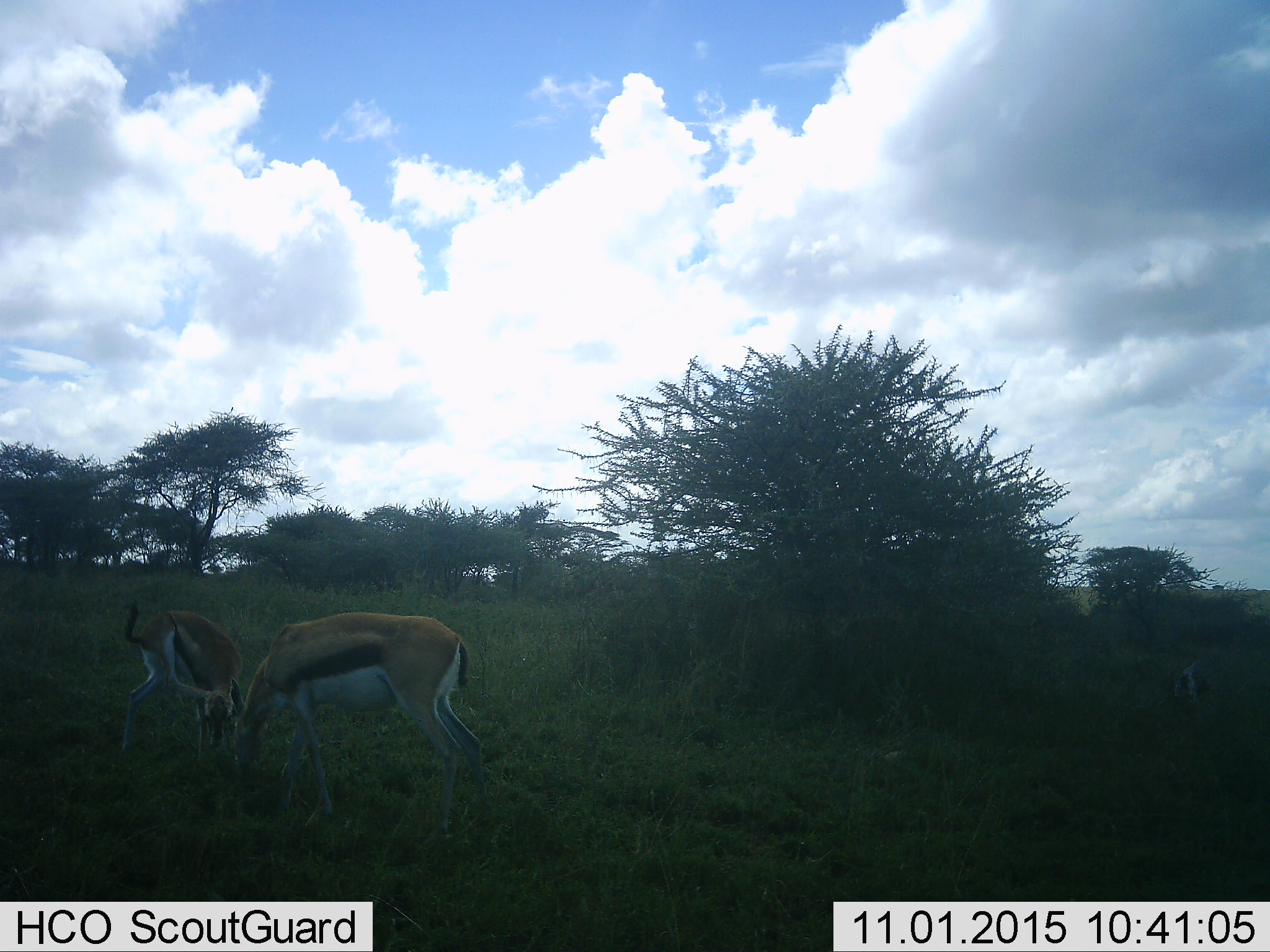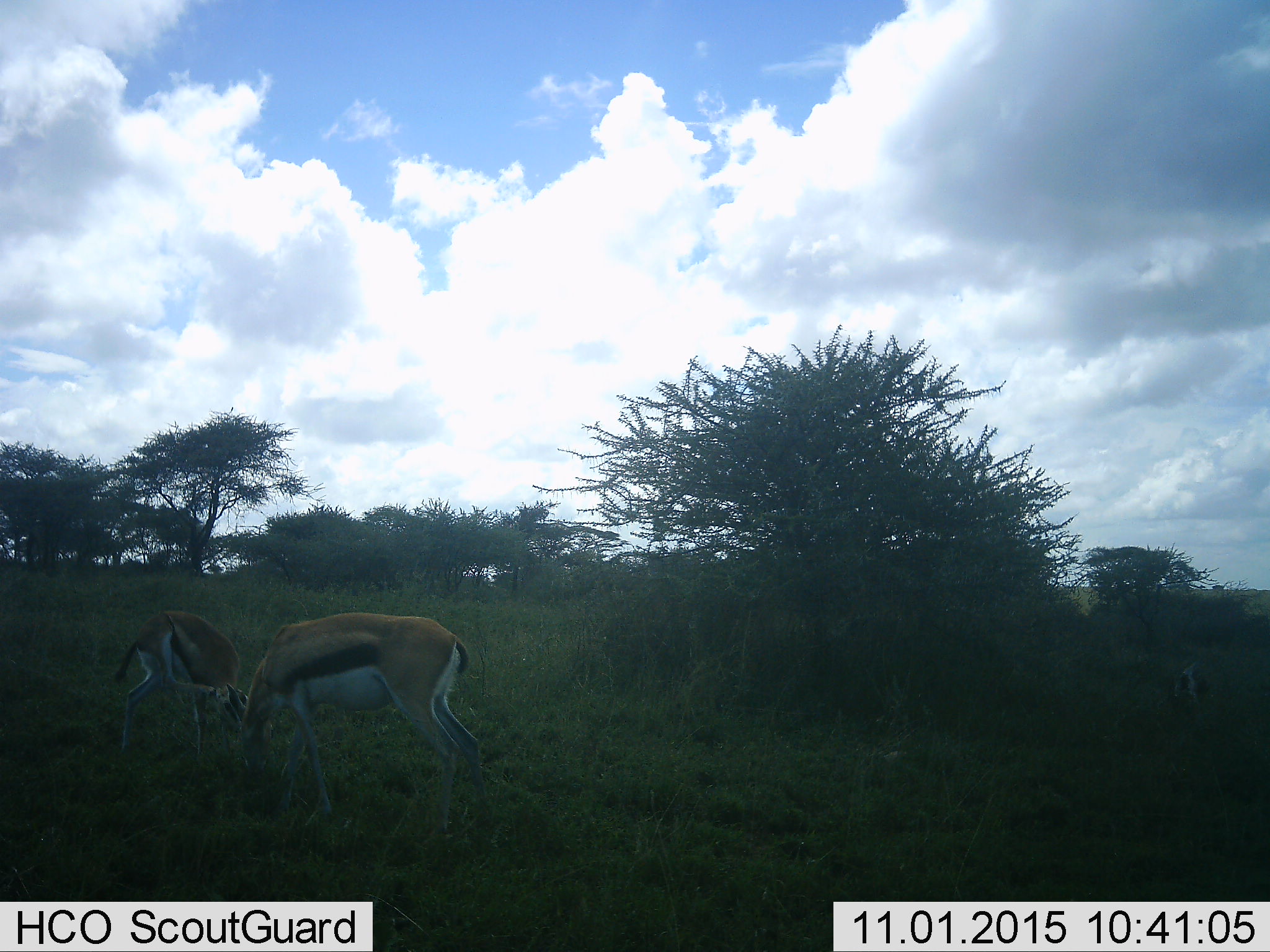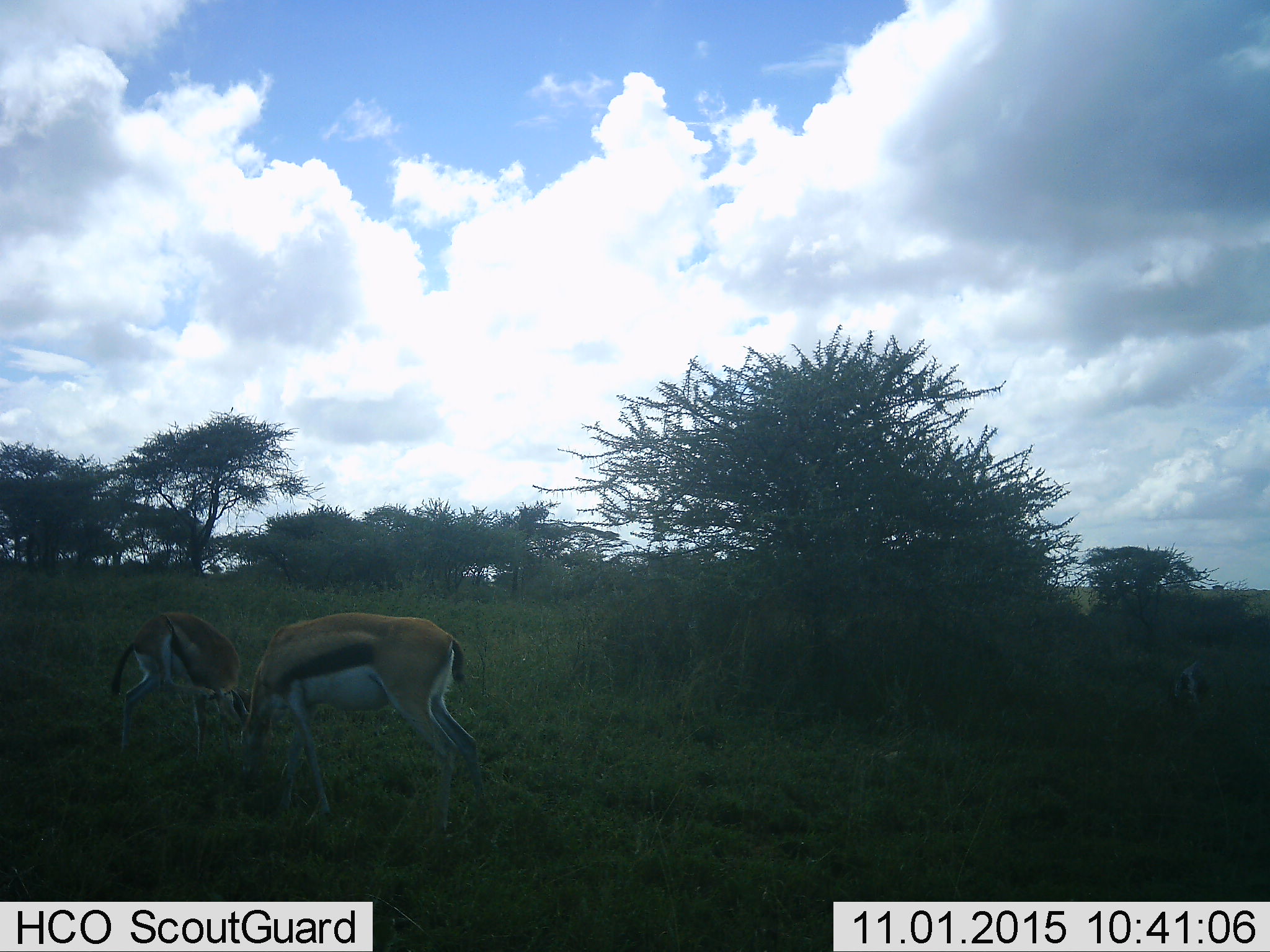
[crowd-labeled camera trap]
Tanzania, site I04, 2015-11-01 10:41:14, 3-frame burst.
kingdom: Animalia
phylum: Chordata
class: Mammalia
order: Artiodactyla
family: Bovidae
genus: Eudorcas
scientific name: Eudorcas thomsonii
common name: thomson's gazelle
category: gazellethomsons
Gazellethomsons (thomson's gazelle) (Eudorcas thomsonii), count 2. Behavior (volunteer vote fractions): standing 11%, resting 0%, moving 11%, interacting 11%. Young present (vote fraction): 22%. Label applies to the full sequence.